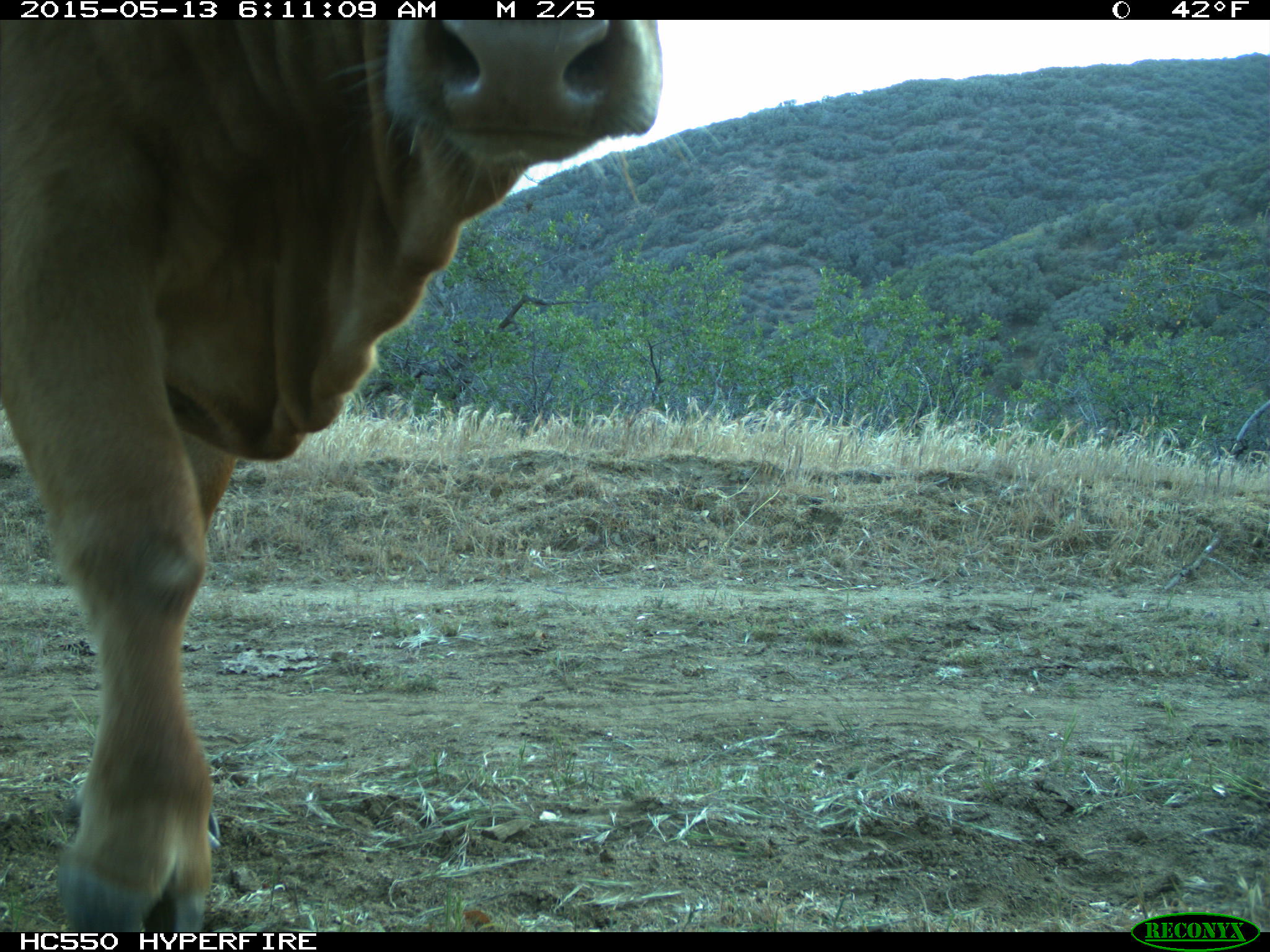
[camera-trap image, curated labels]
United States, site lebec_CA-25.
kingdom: Animalia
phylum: Chordata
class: Mammalia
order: Artiodactyla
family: Bovidae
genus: Bos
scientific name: Bos taurus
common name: domestic cow